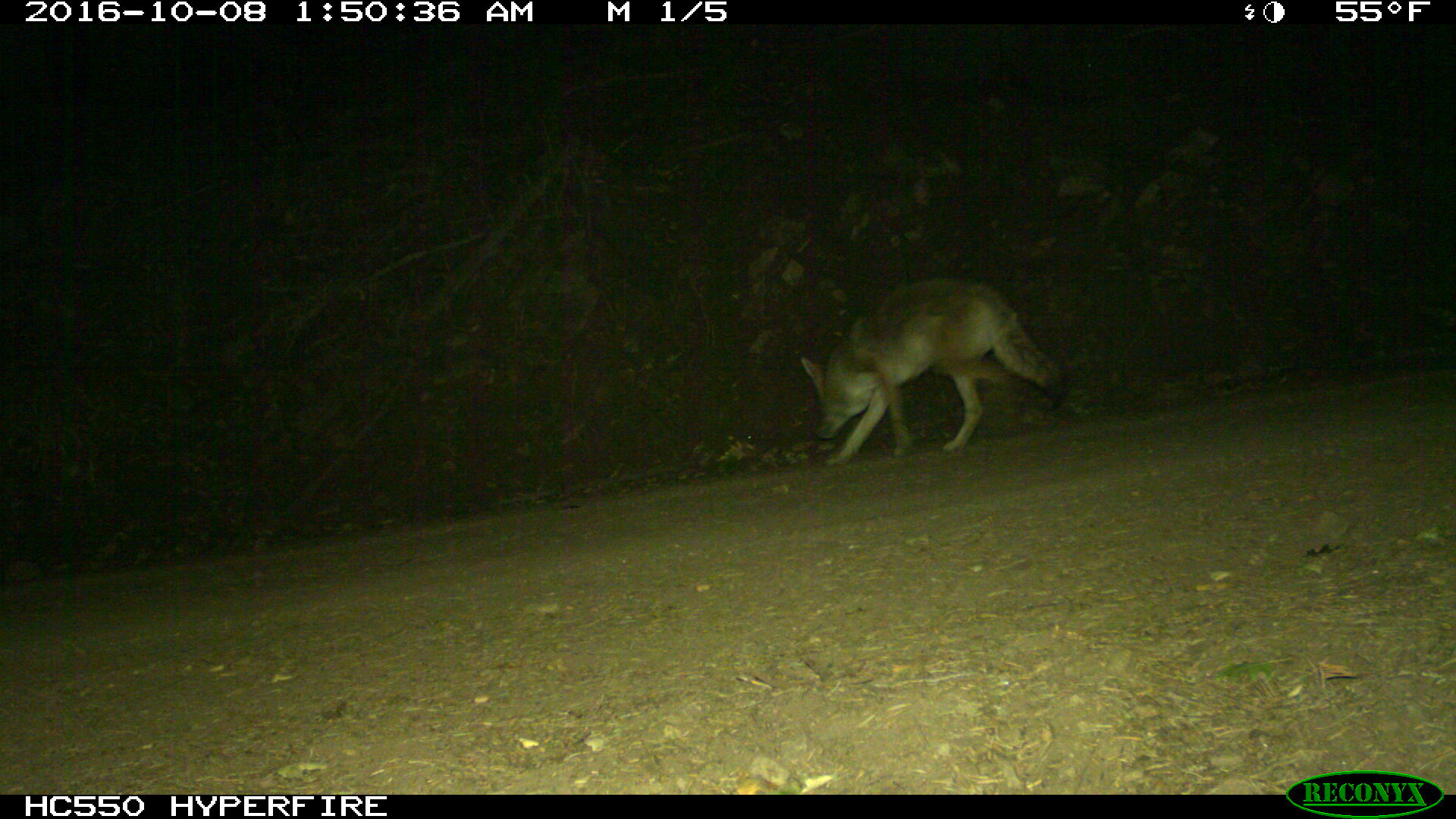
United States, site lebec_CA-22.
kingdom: Animalia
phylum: Chordata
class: Mammalia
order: Carnivora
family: Canidae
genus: Canis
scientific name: Canis latrans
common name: coyote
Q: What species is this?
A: Canis latrans (coyote).